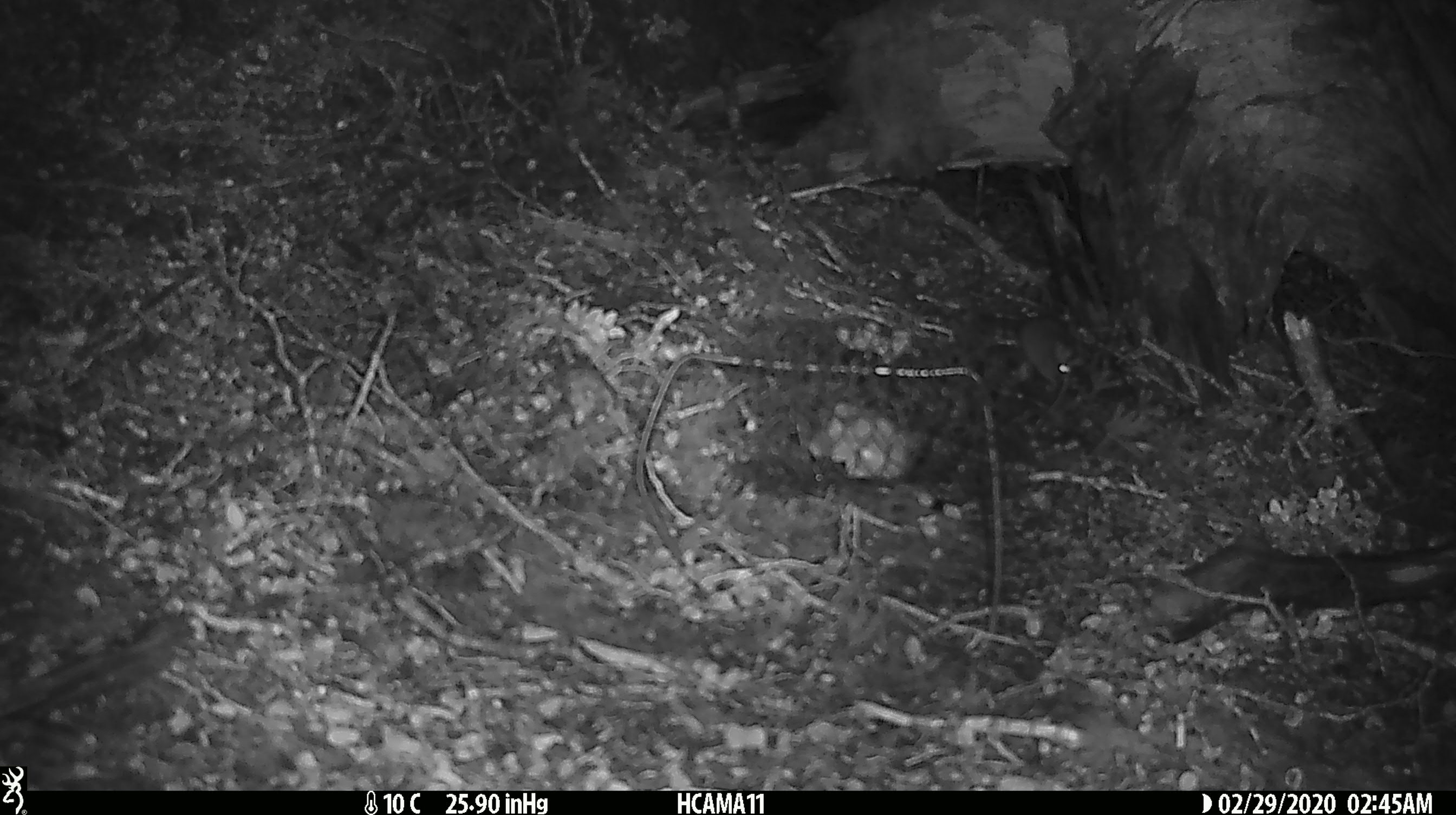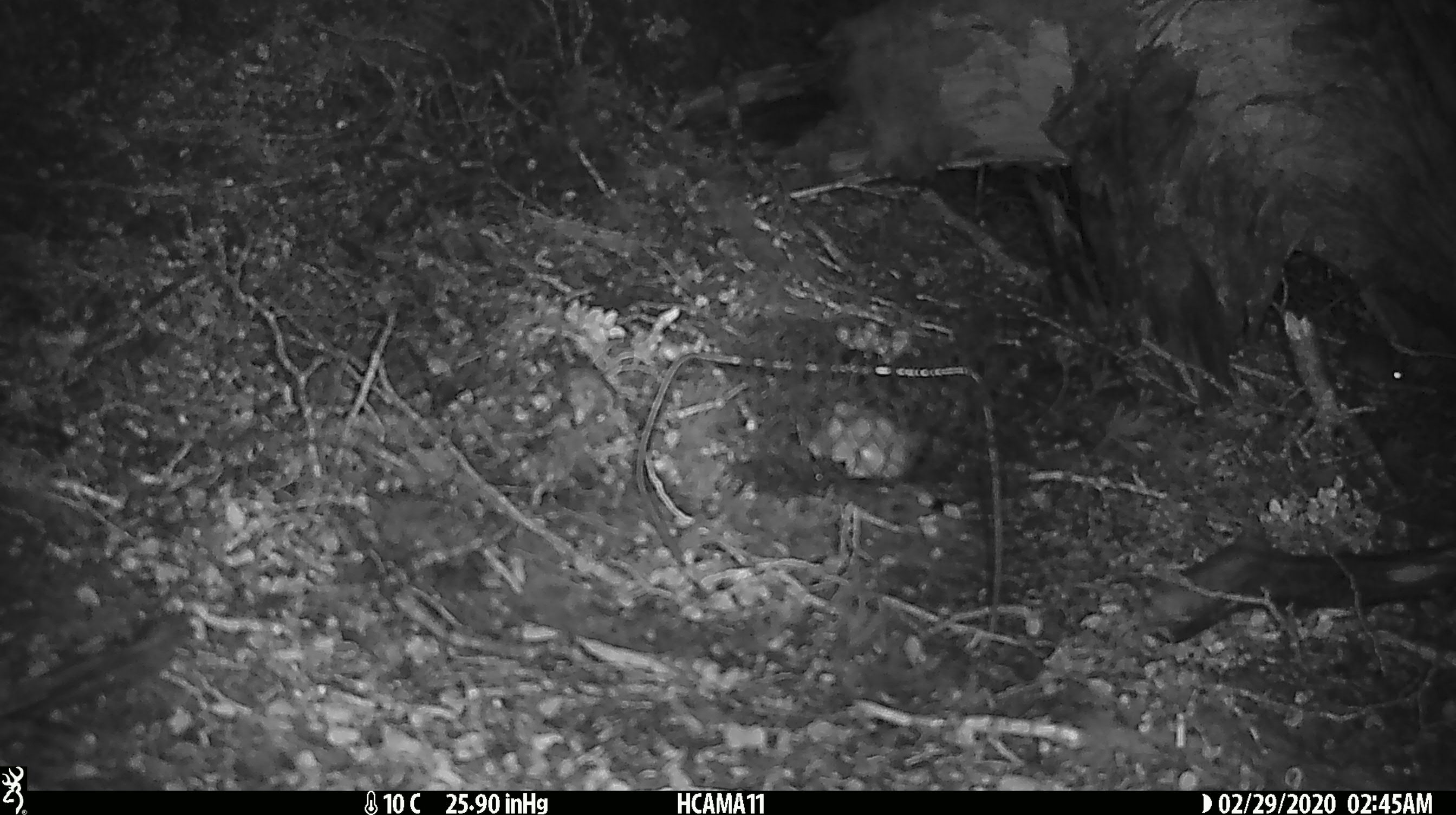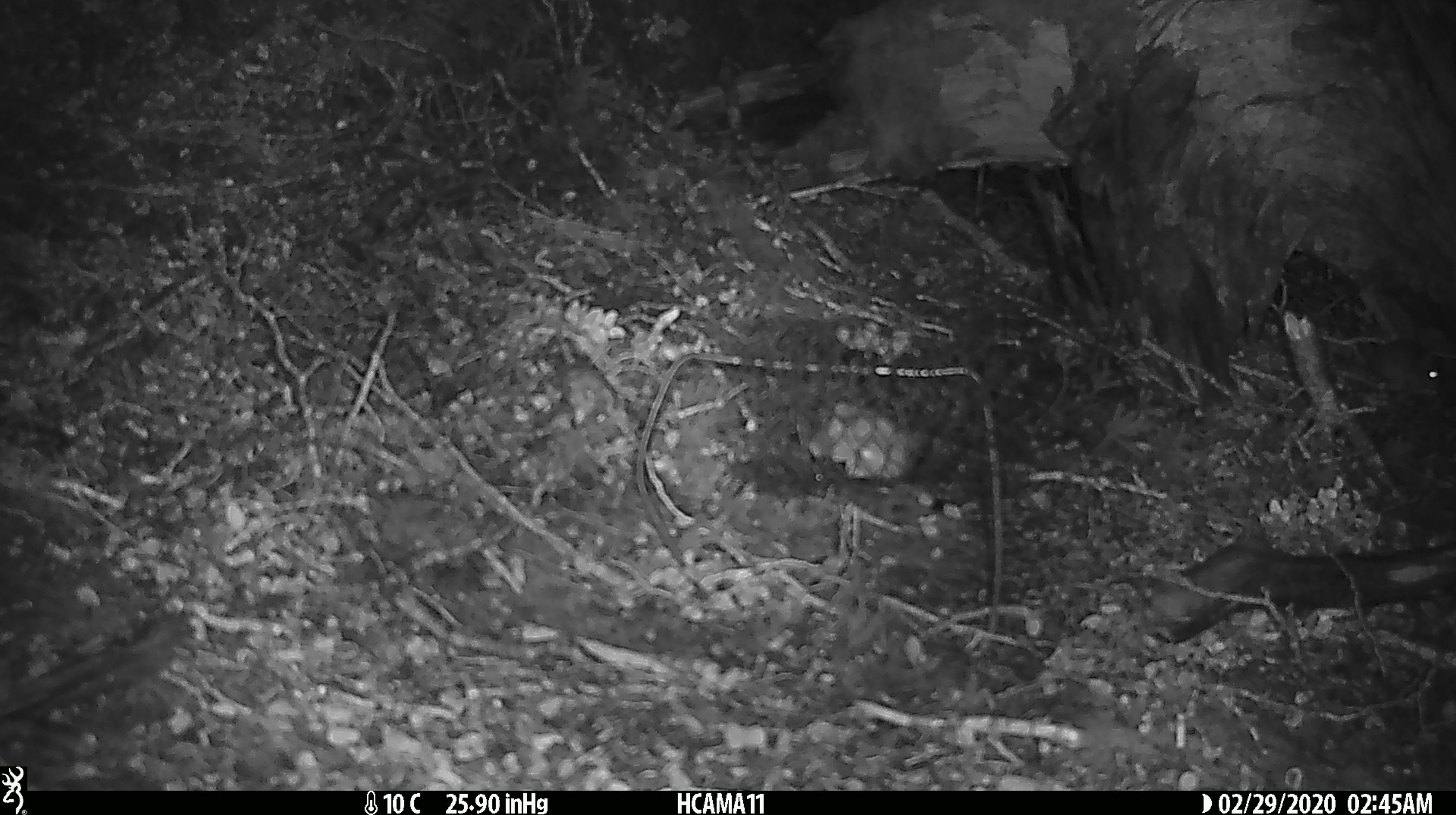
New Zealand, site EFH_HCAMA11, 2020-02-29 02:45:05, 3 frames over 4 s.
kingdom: Animalia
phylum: Chordata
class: Mammalia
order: Rodentia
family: Muridae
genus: Mus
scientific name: Mus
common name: mouse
Mouse (Mus).